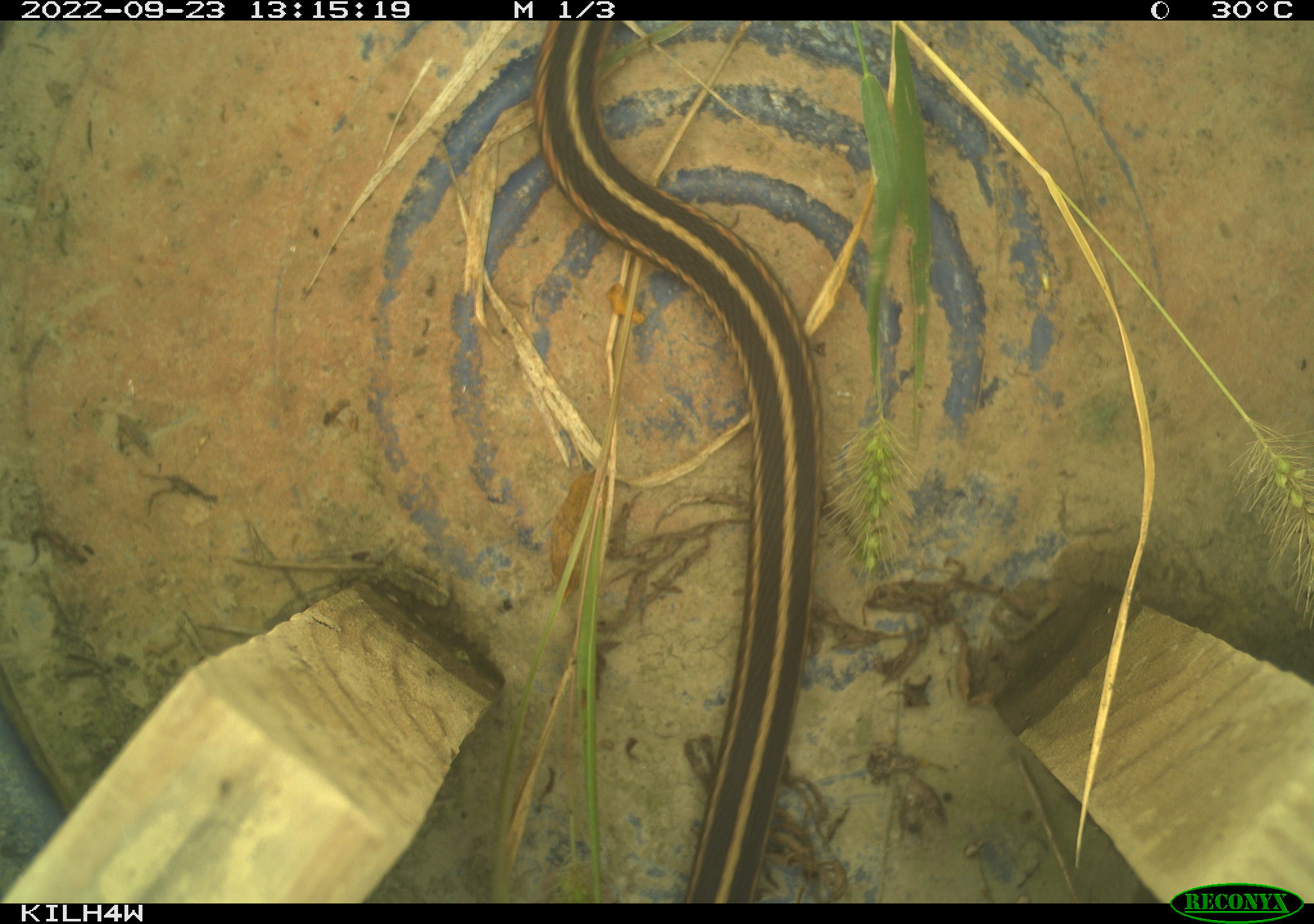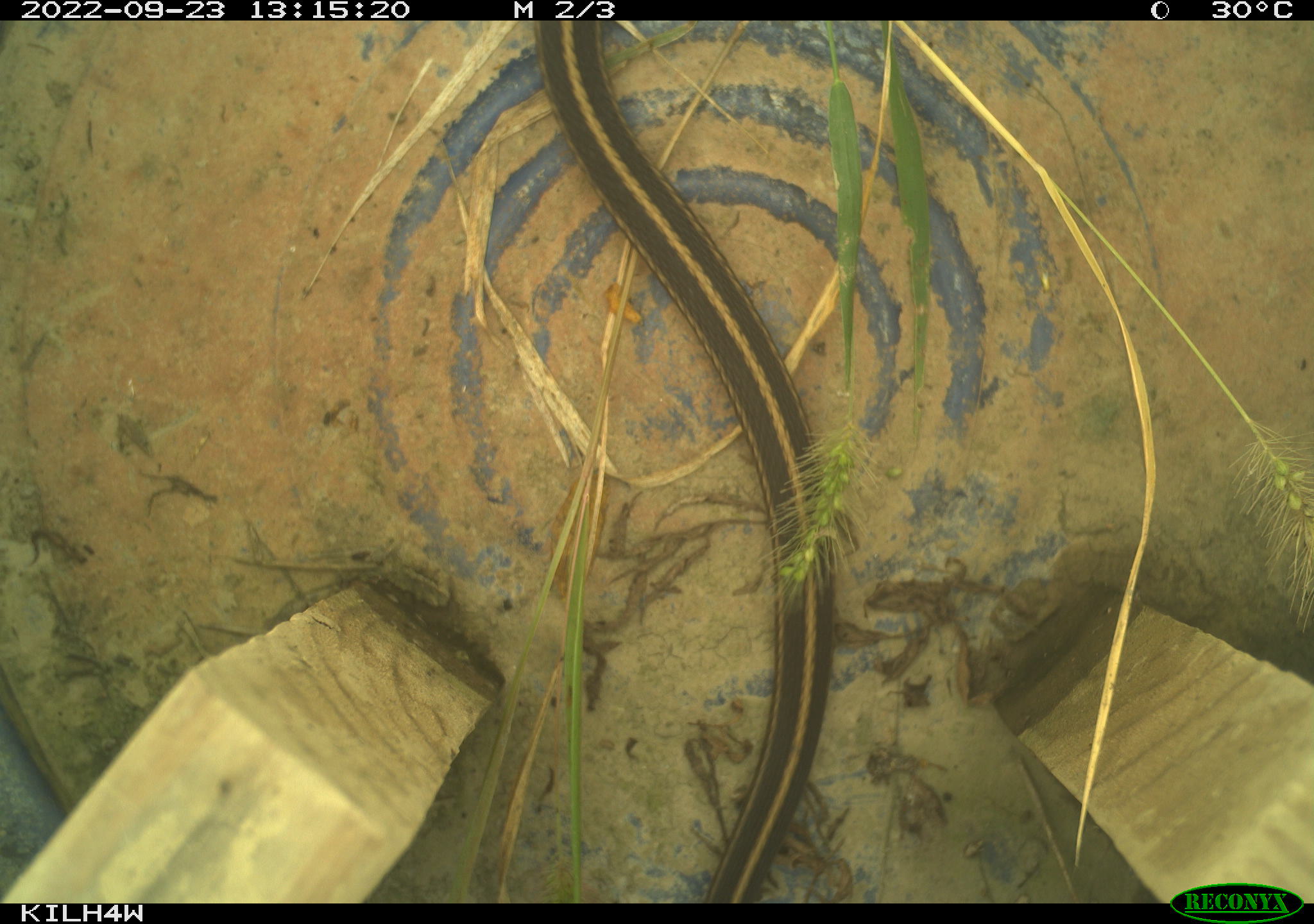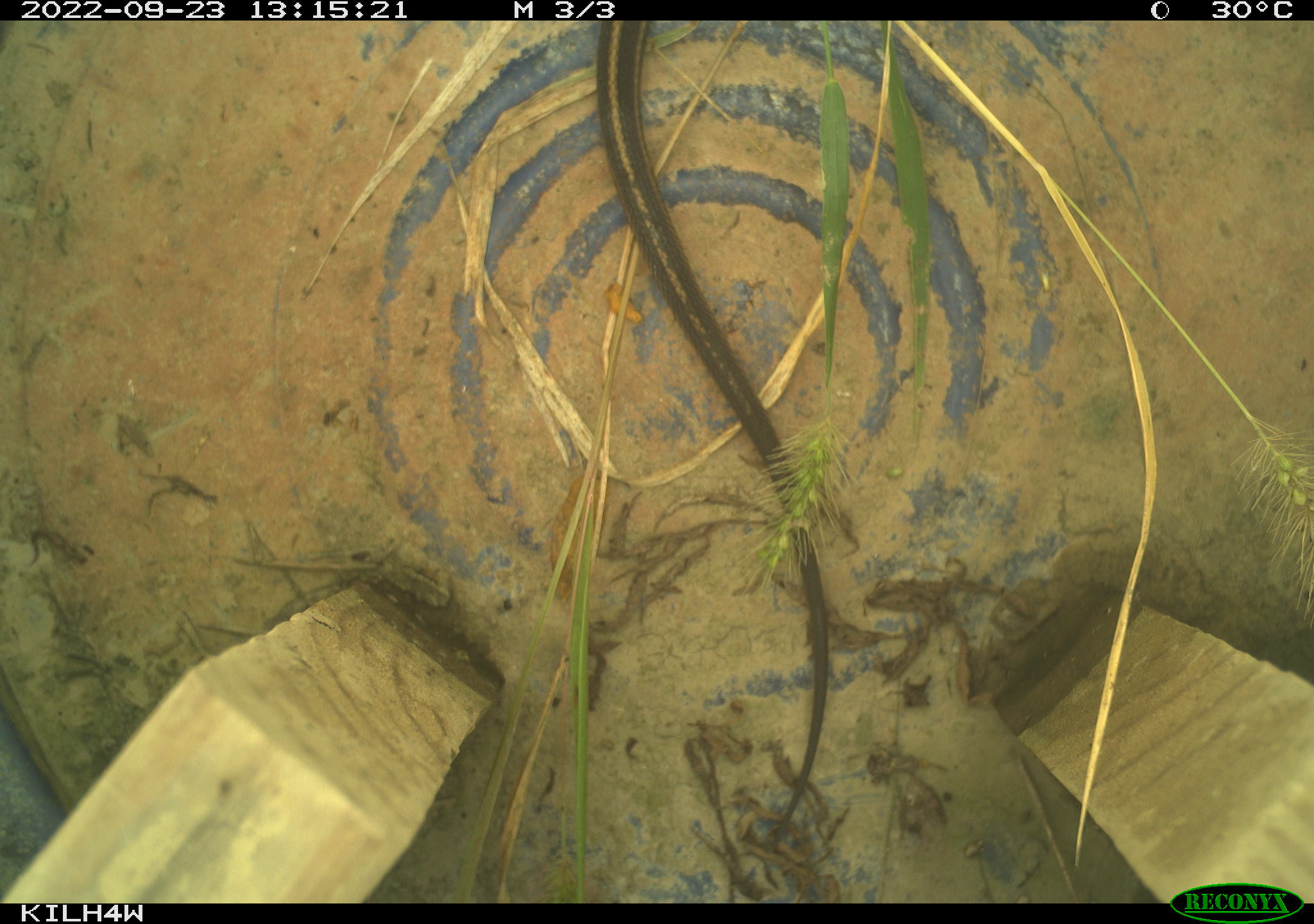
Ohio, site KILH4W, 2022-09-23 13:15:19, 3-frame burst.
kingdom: Animalia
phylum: Chordata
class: Reptilia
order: Squamata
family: Colubridae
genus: Thamnophis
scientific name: Thamnophis sirtalis sirtalis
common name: eastern gartersnake